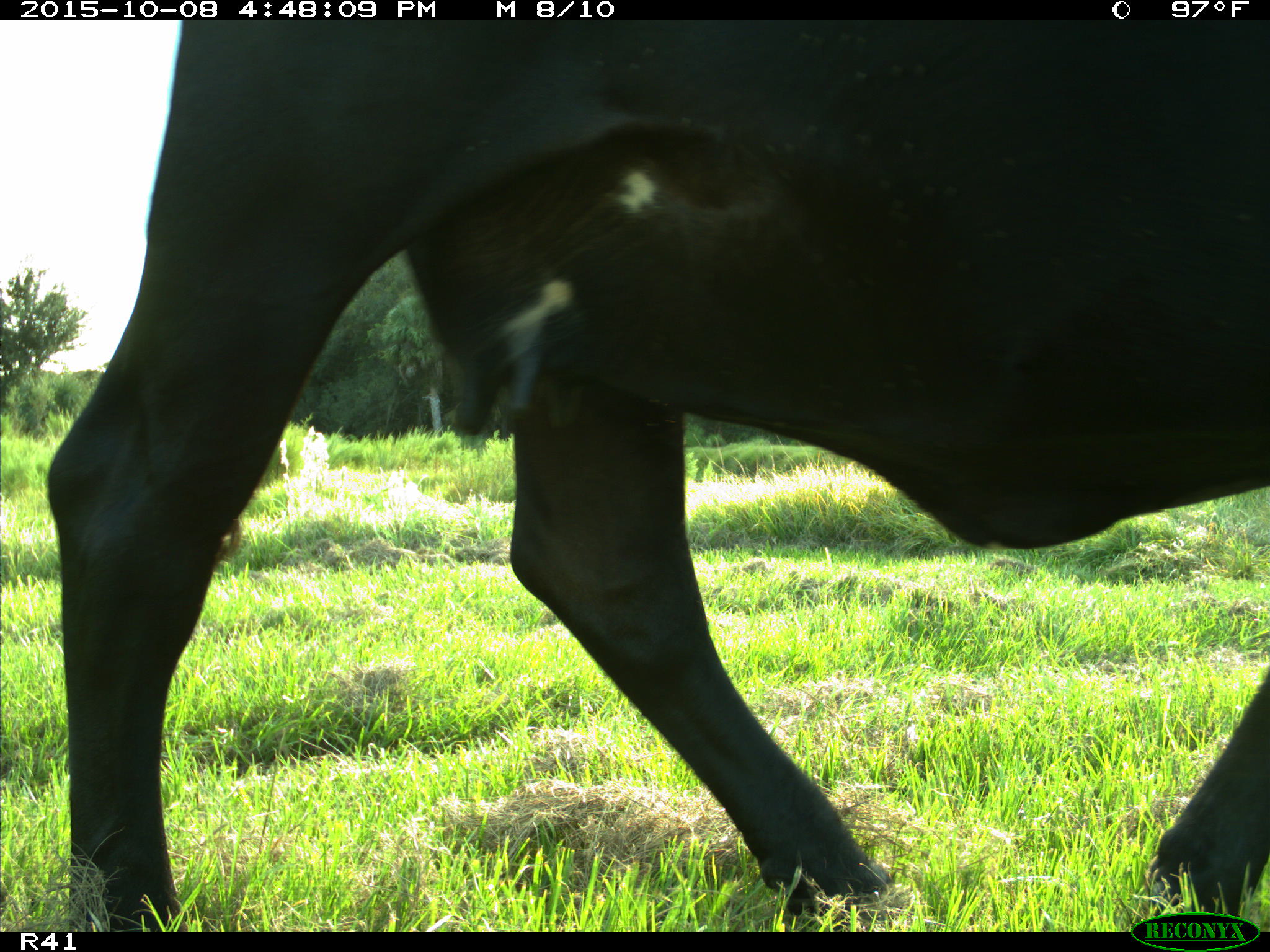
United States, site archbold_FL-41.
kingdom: Animalia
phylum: Chordata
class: Mammalia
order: Artiodactyla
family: Bovidae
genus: Bos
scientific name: Bos taurus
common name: domestic cow